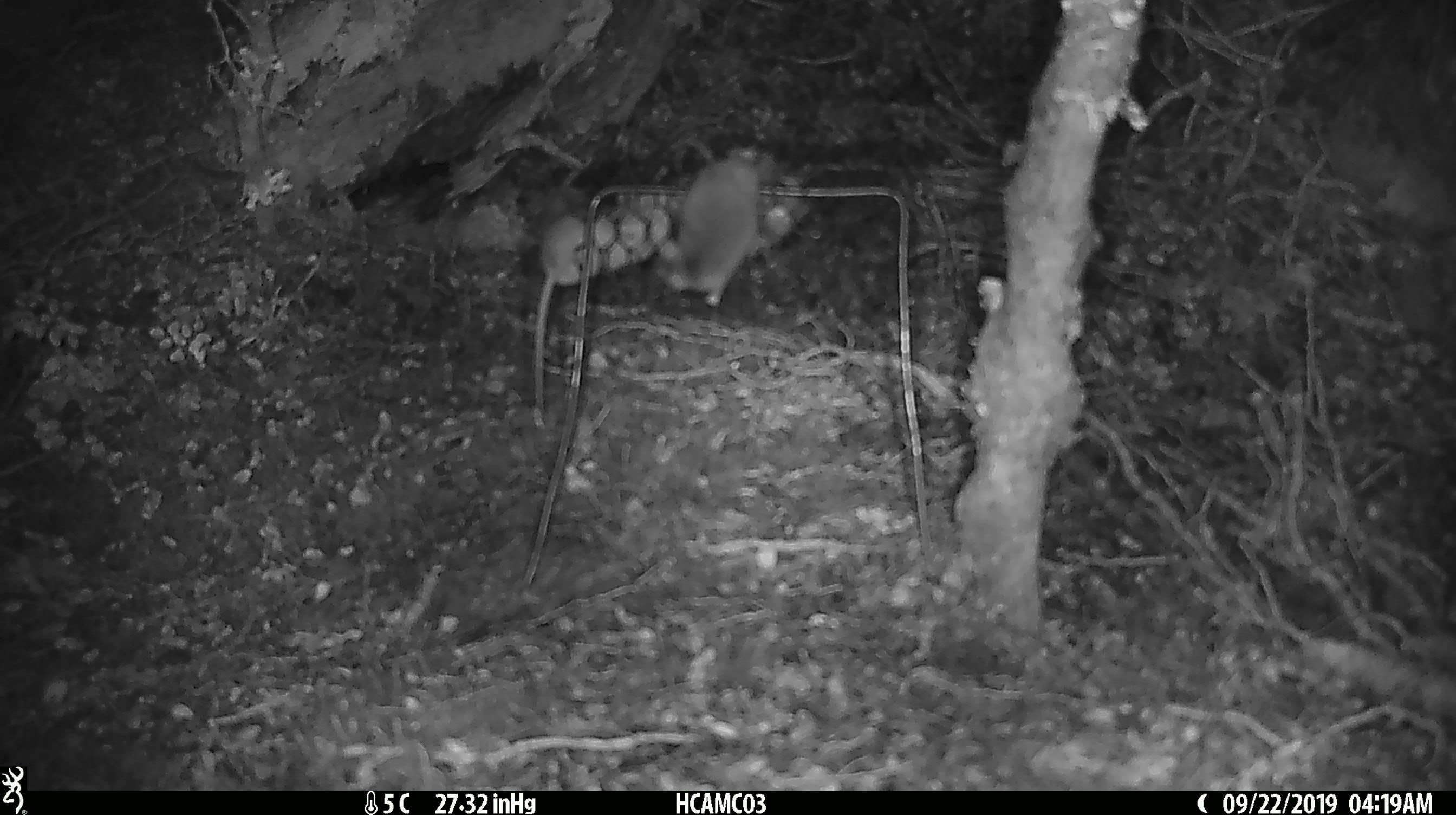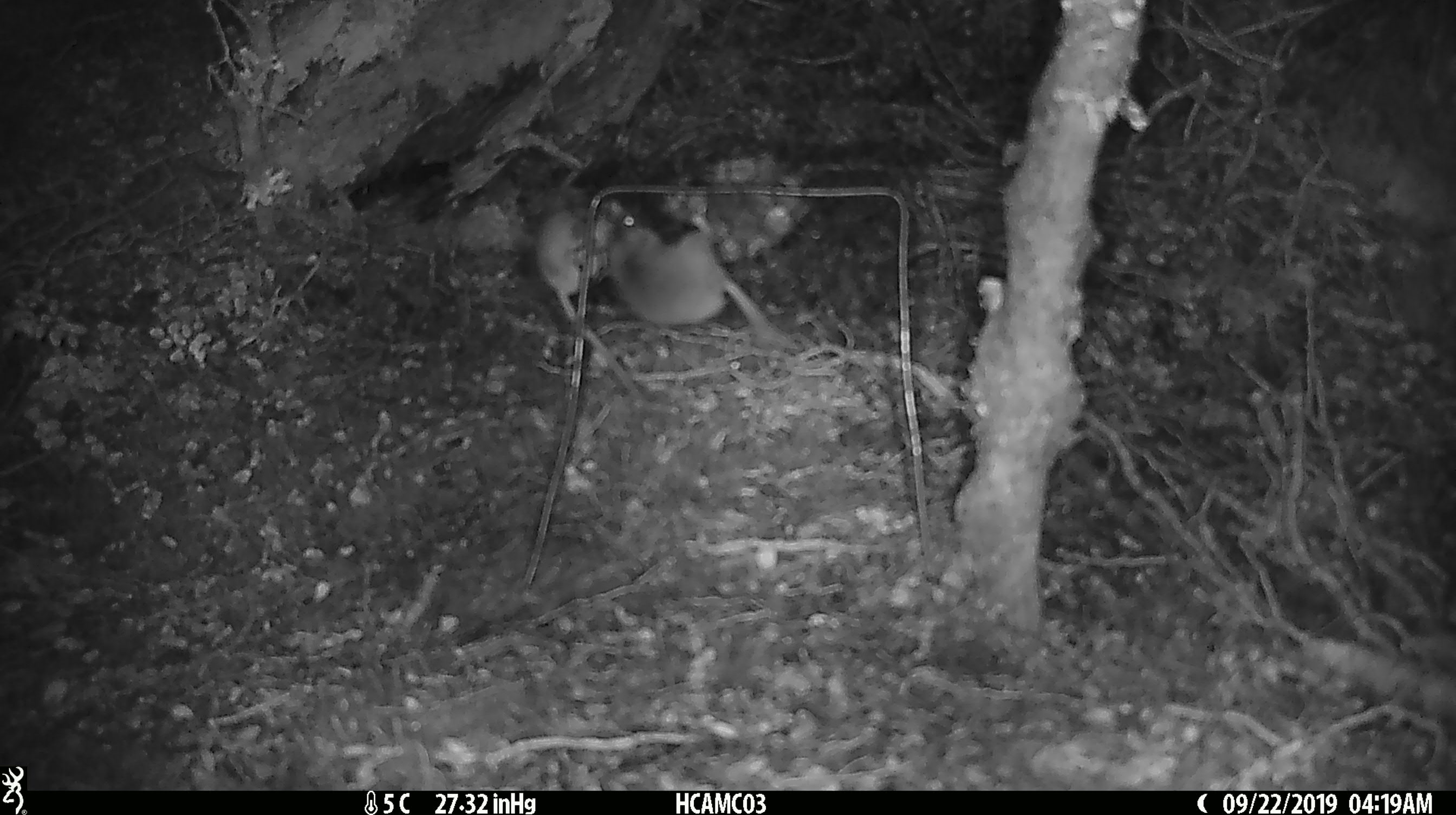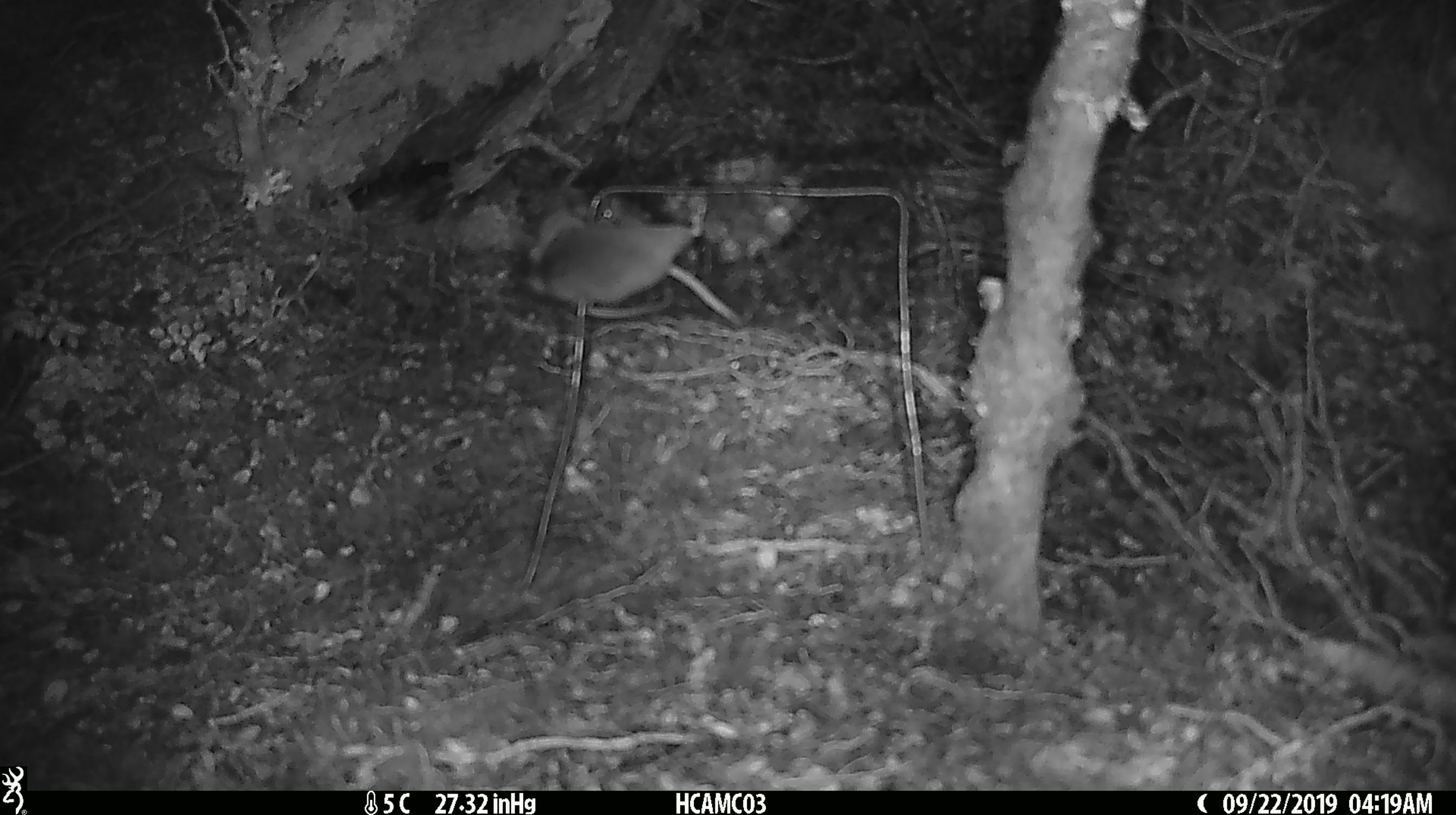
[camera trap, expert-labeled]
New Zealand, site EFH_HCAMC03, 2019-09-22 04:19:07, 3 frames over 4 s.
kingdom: Animalia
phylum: Chordata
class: Mammalia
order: Rodentia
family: Muridae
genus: Mus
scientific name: Mus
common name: mouse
Mouse (Mus).